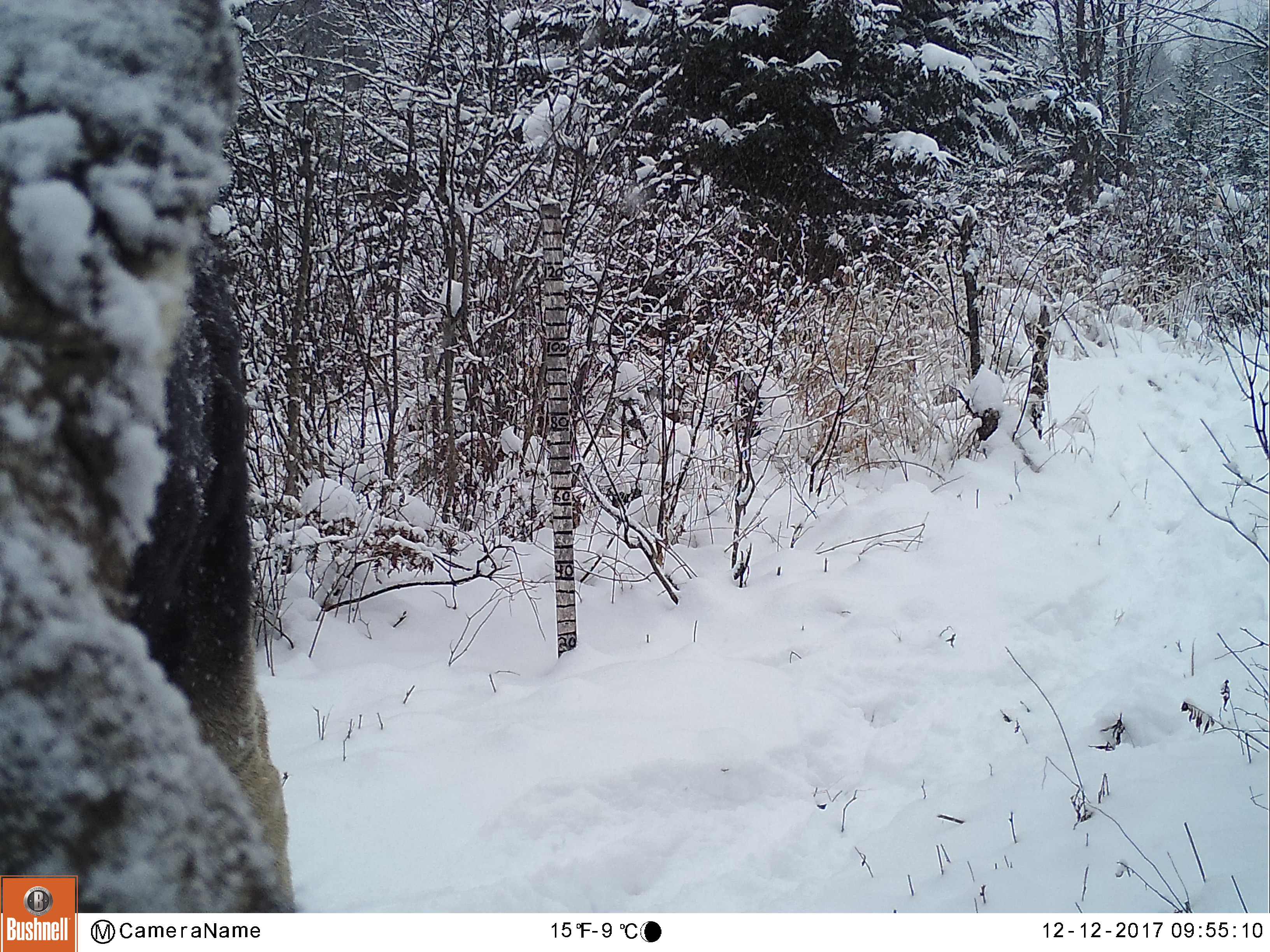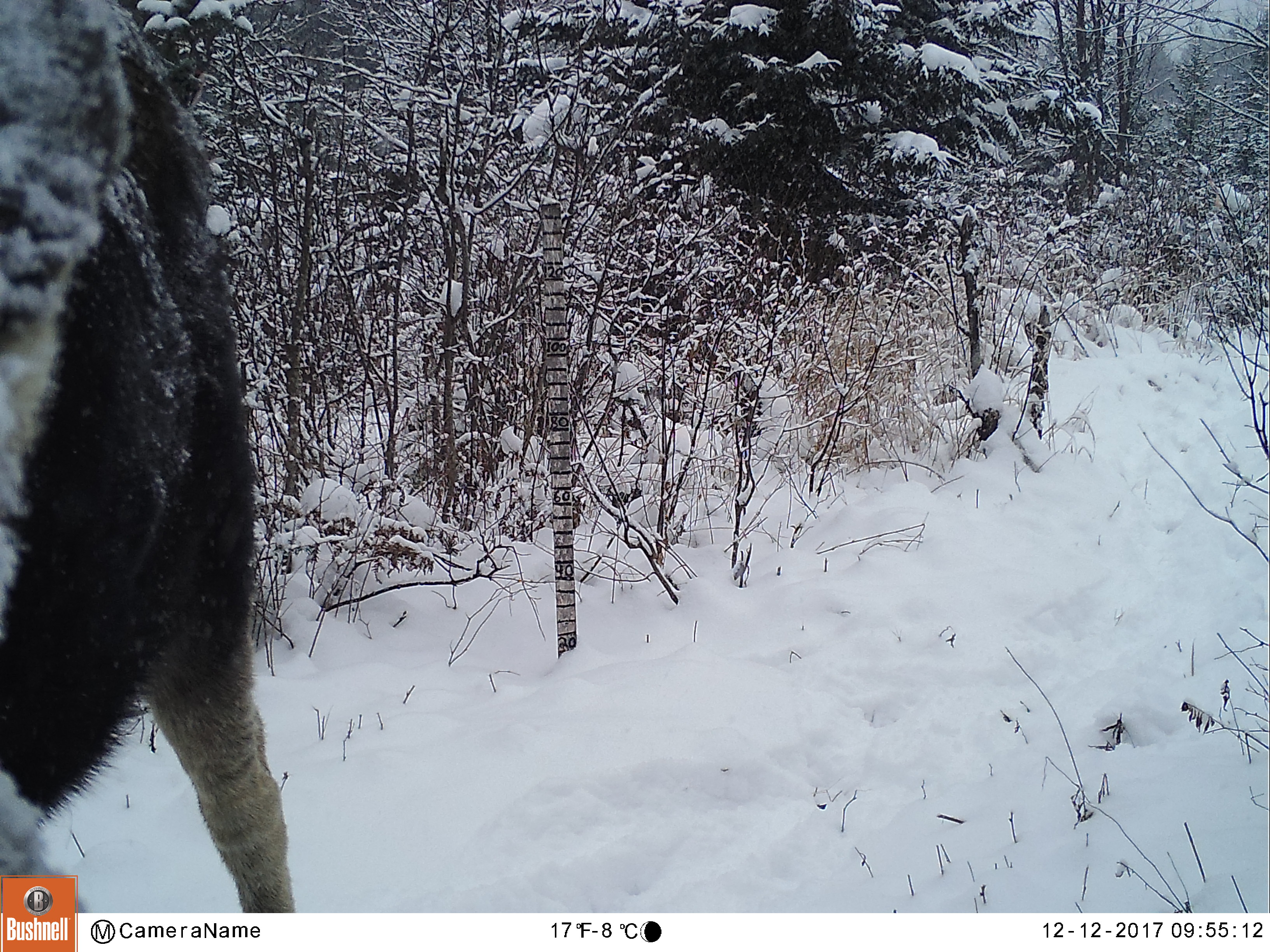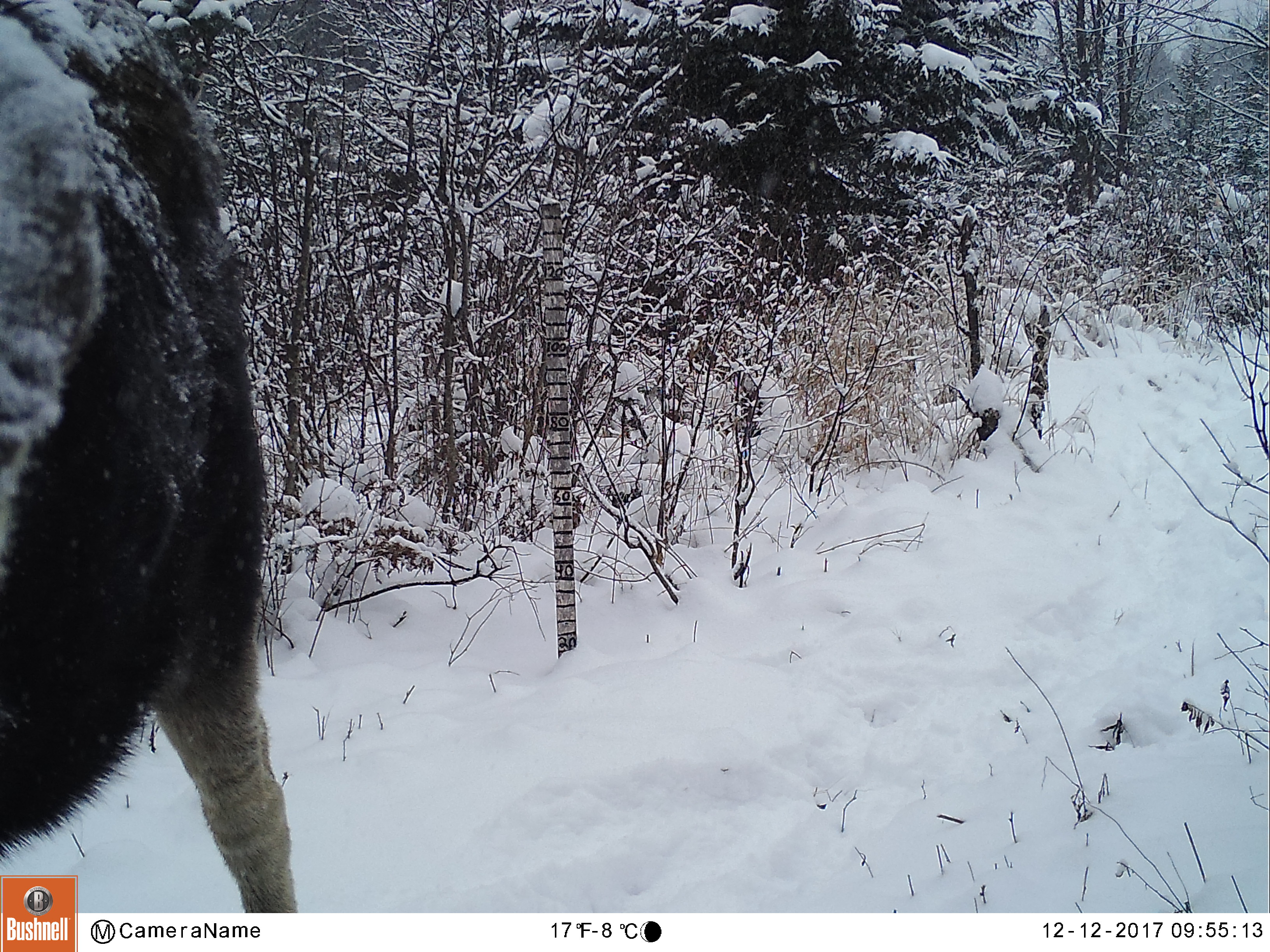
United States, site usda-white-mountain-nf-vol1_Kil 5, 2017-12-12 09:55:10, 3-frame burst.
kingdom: Animalia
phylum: Chordata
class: Mammalia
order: Artiodactyla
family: Cervidae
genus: Alces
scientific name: Alces alces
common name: moose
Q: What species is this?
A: Moose (Alces alces).